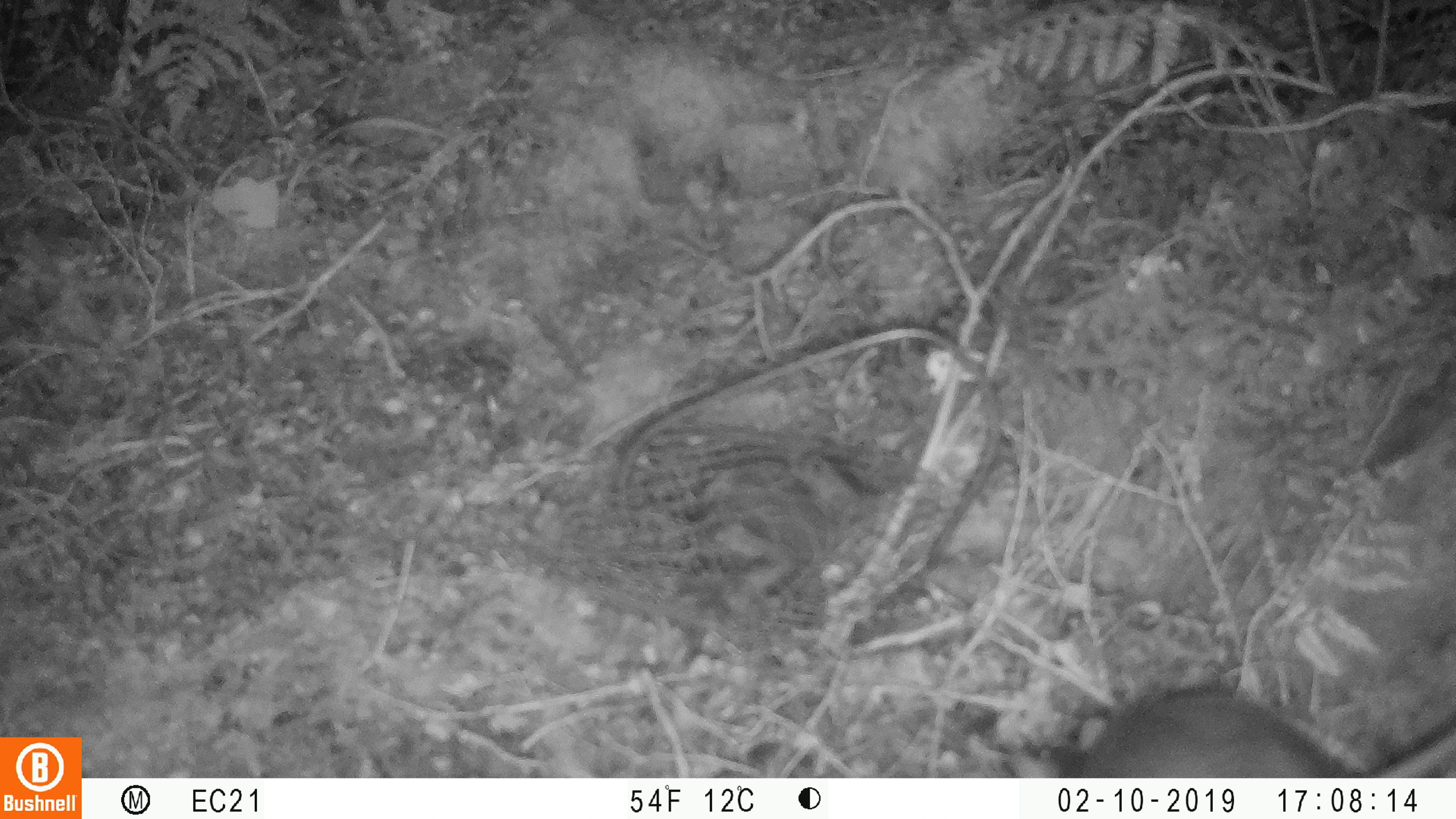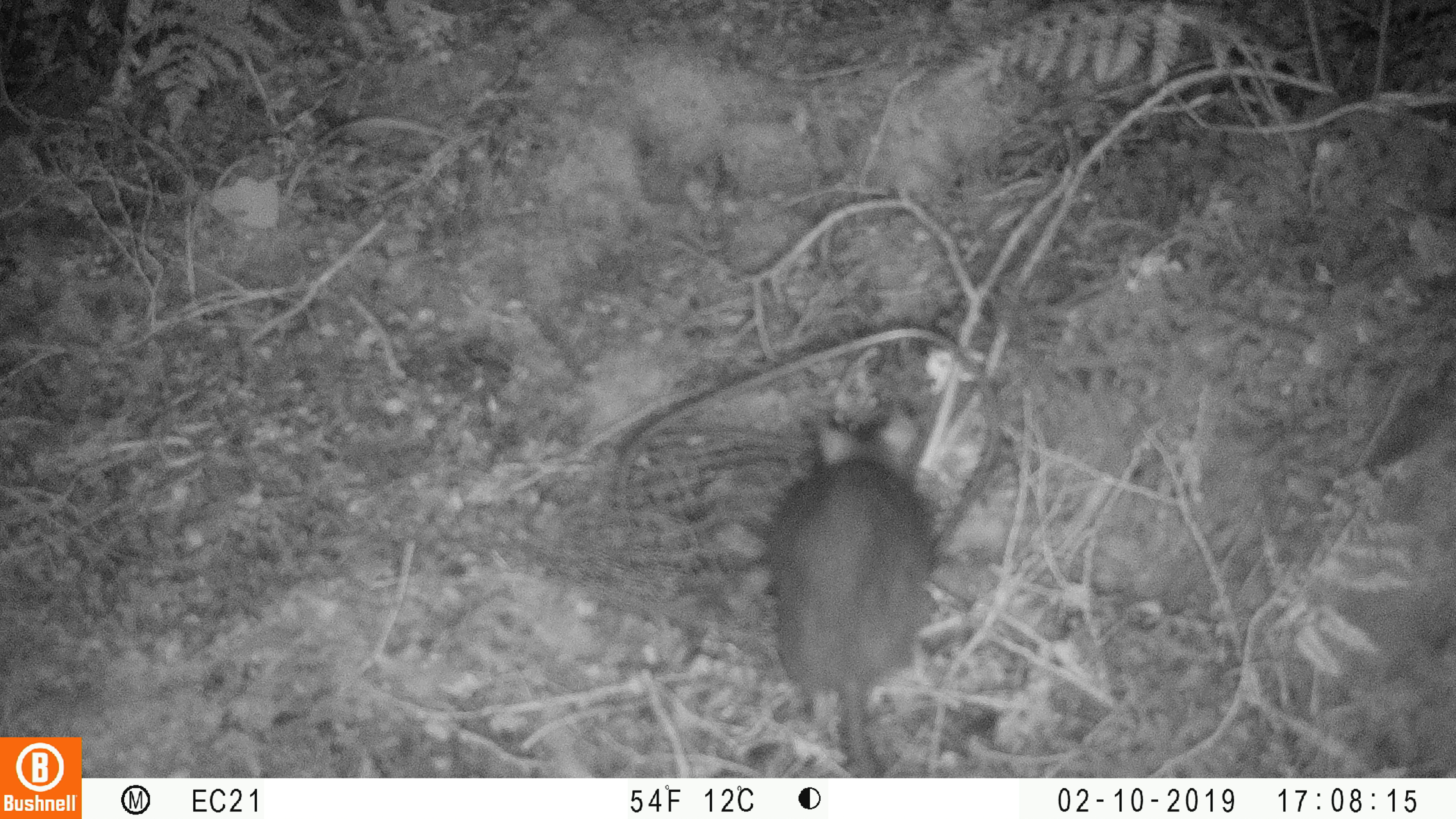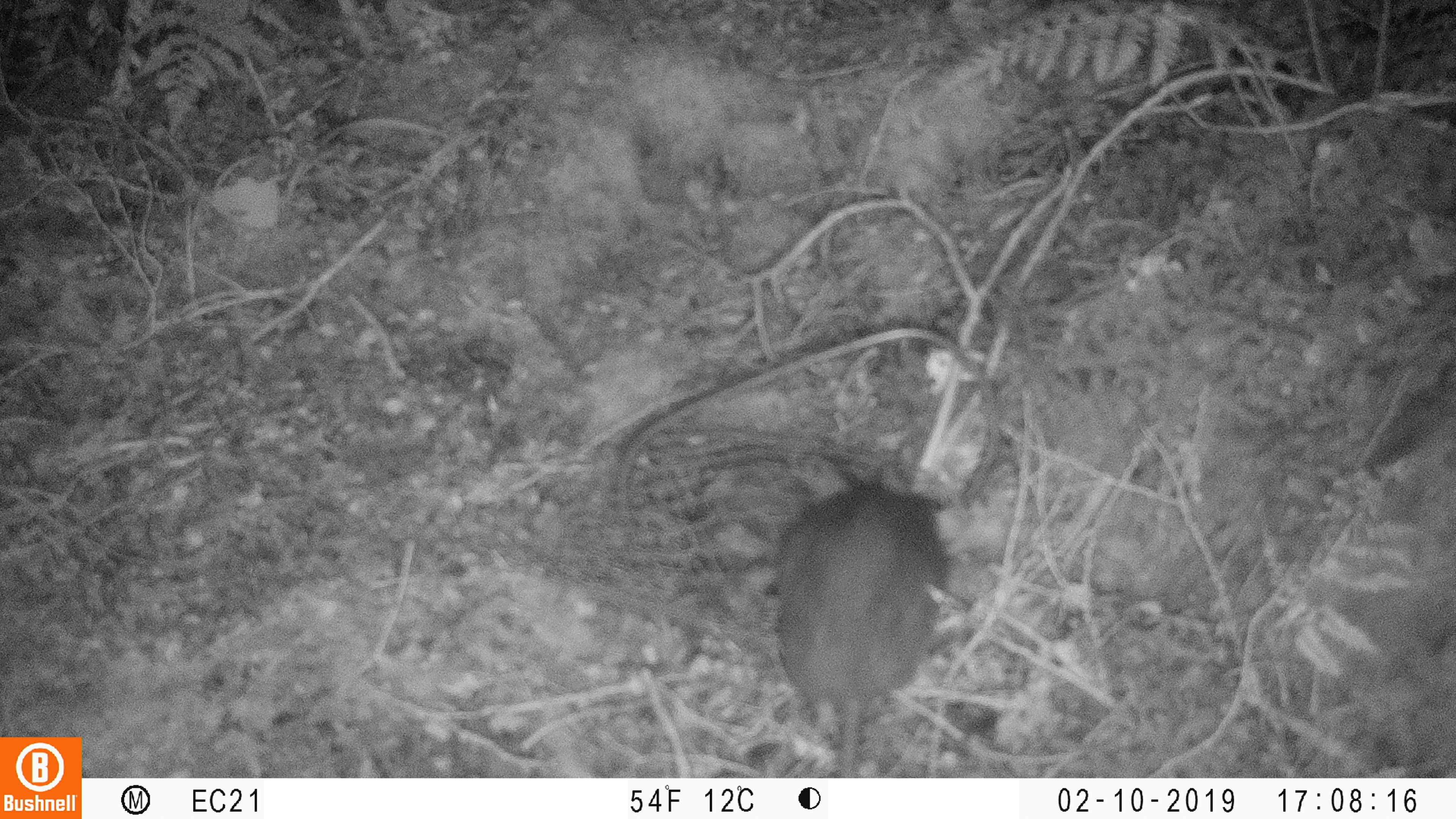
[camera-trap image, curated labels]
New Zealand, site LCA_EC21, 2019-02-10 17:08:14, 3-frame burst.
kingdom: Animalia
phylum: Chordata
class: Mammalia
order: Rodentia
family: Muridae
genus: Rattus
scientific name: Rattus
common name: rat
Rat (Rattus).